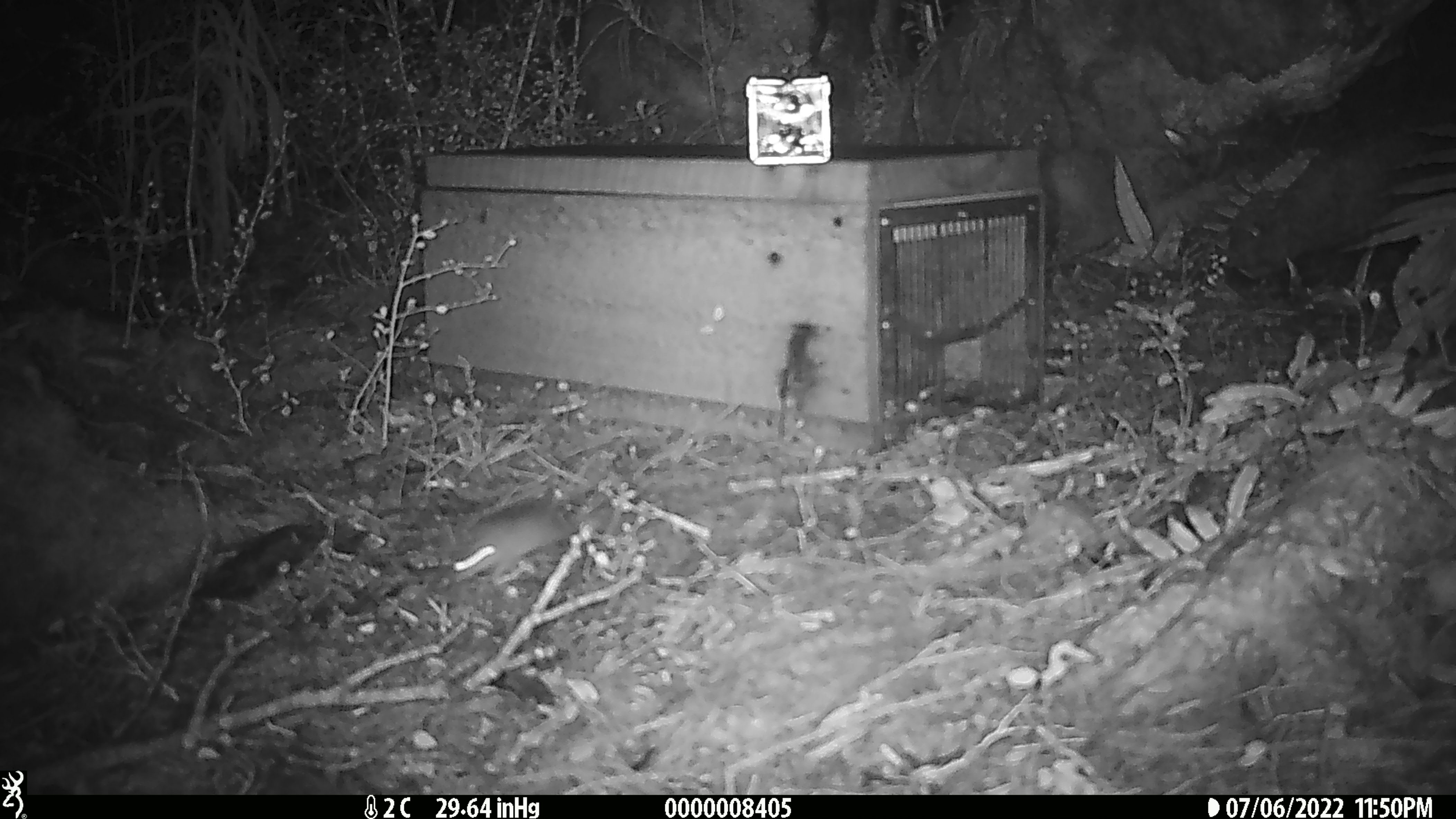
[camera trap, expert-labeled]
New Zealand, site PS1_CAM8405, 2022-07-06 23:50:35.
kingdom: Animalia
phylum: Chordata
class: Mammalia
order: Rodentia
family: Muridae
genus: Mus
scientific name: Mus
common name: mouse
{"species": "mouse (Mus)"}